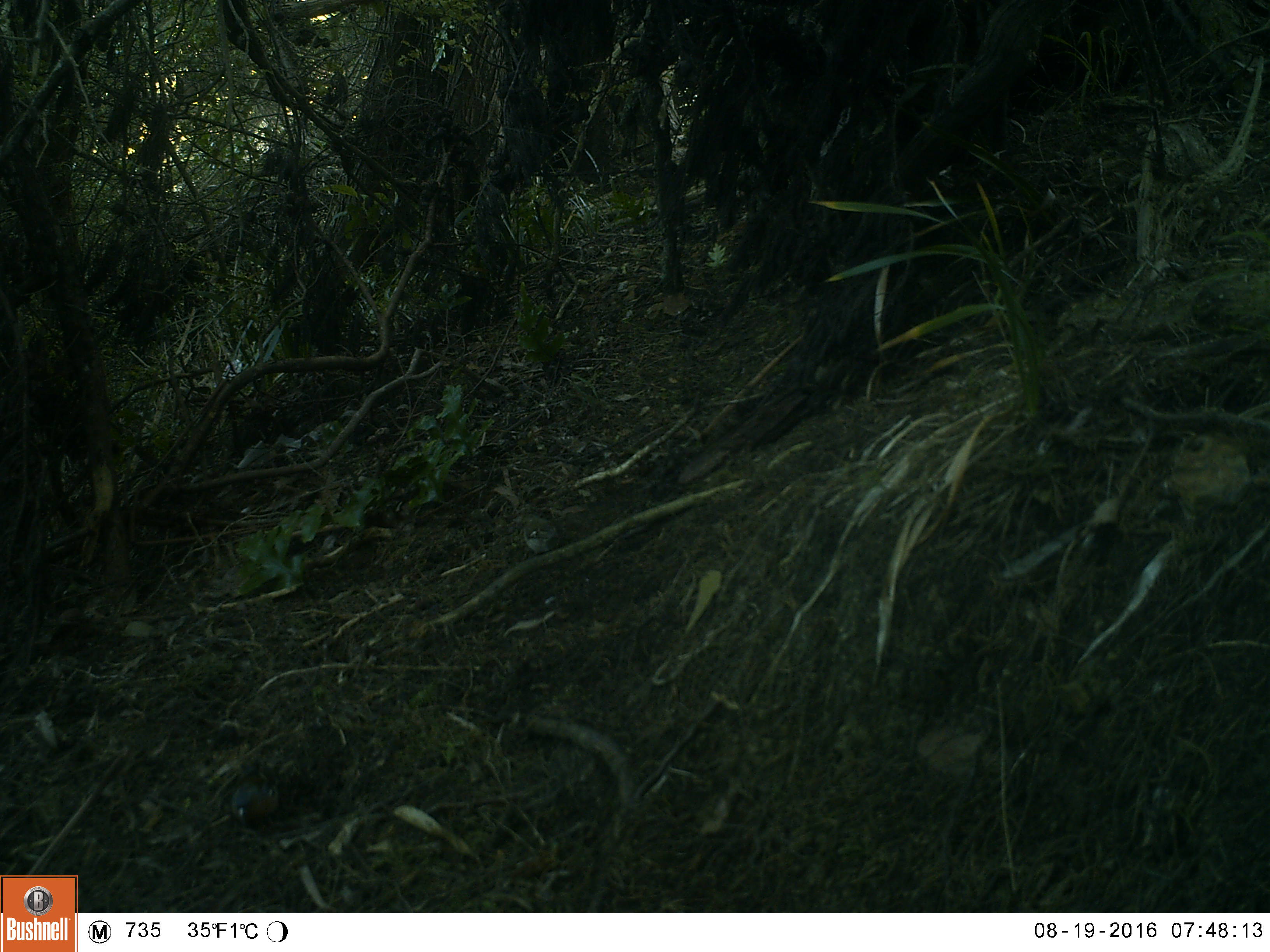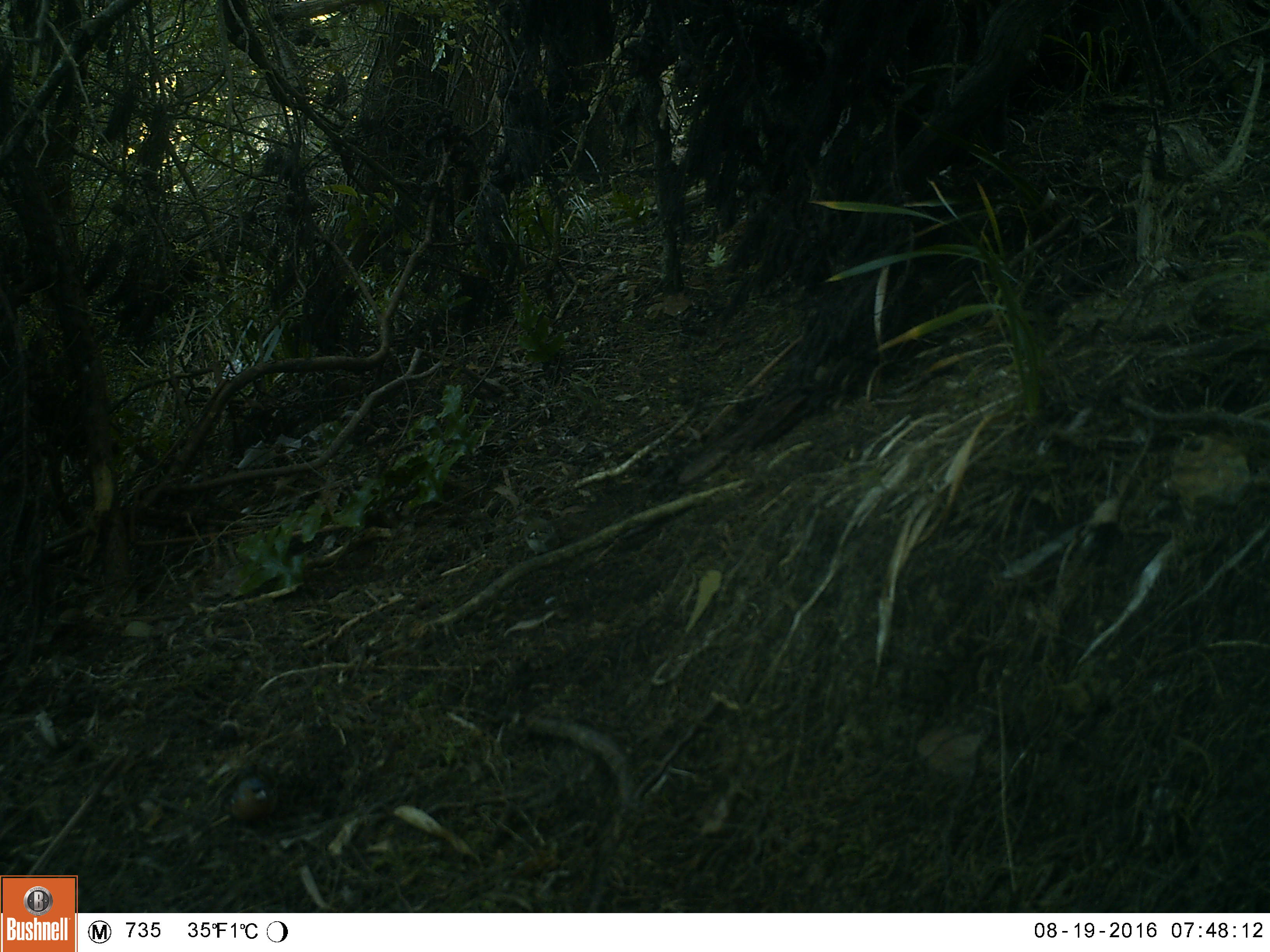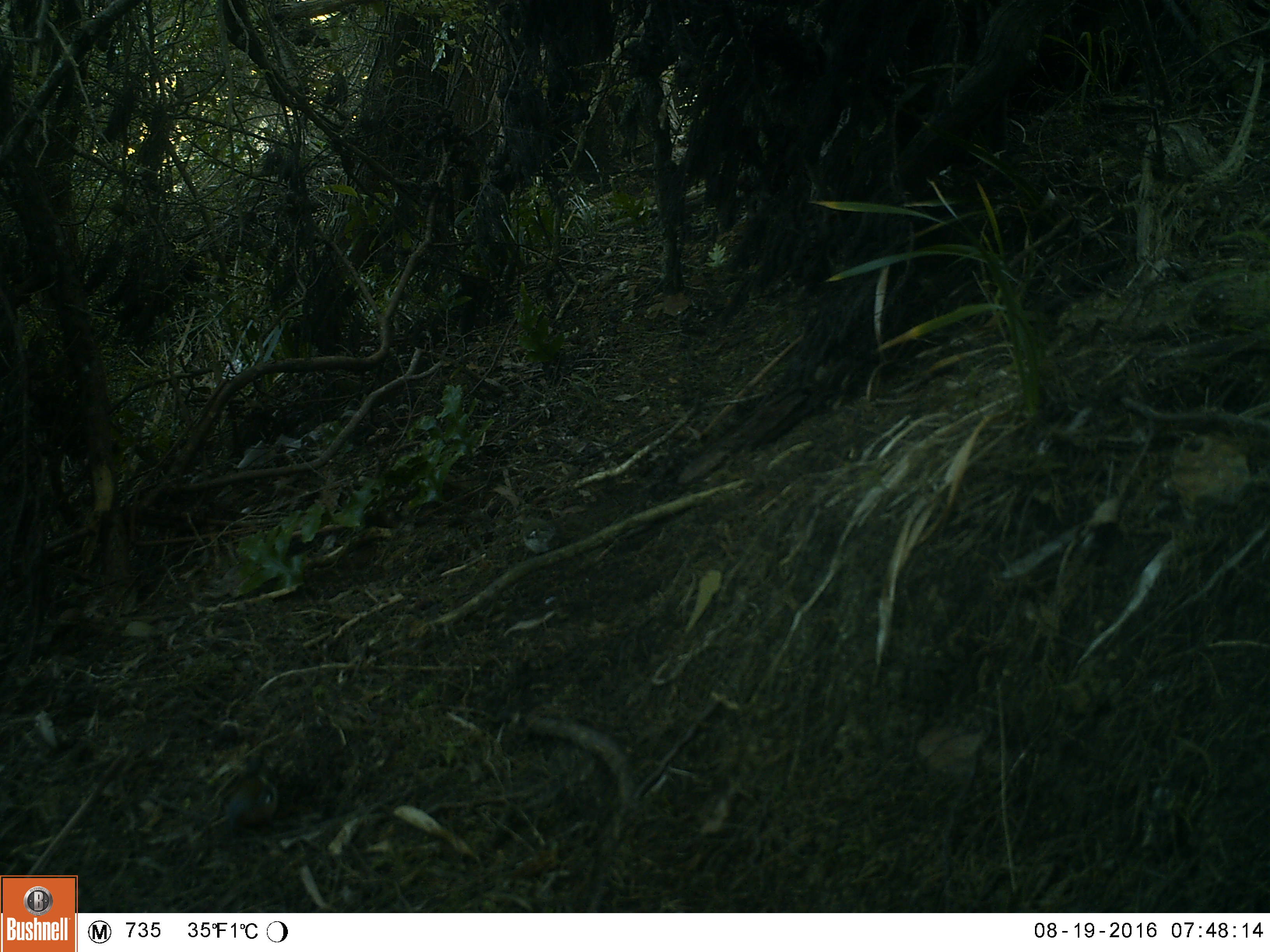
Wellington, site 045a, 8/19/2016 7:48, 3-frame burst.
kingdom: Animalia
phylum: Chordata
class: Aves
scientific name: Aves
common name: bird